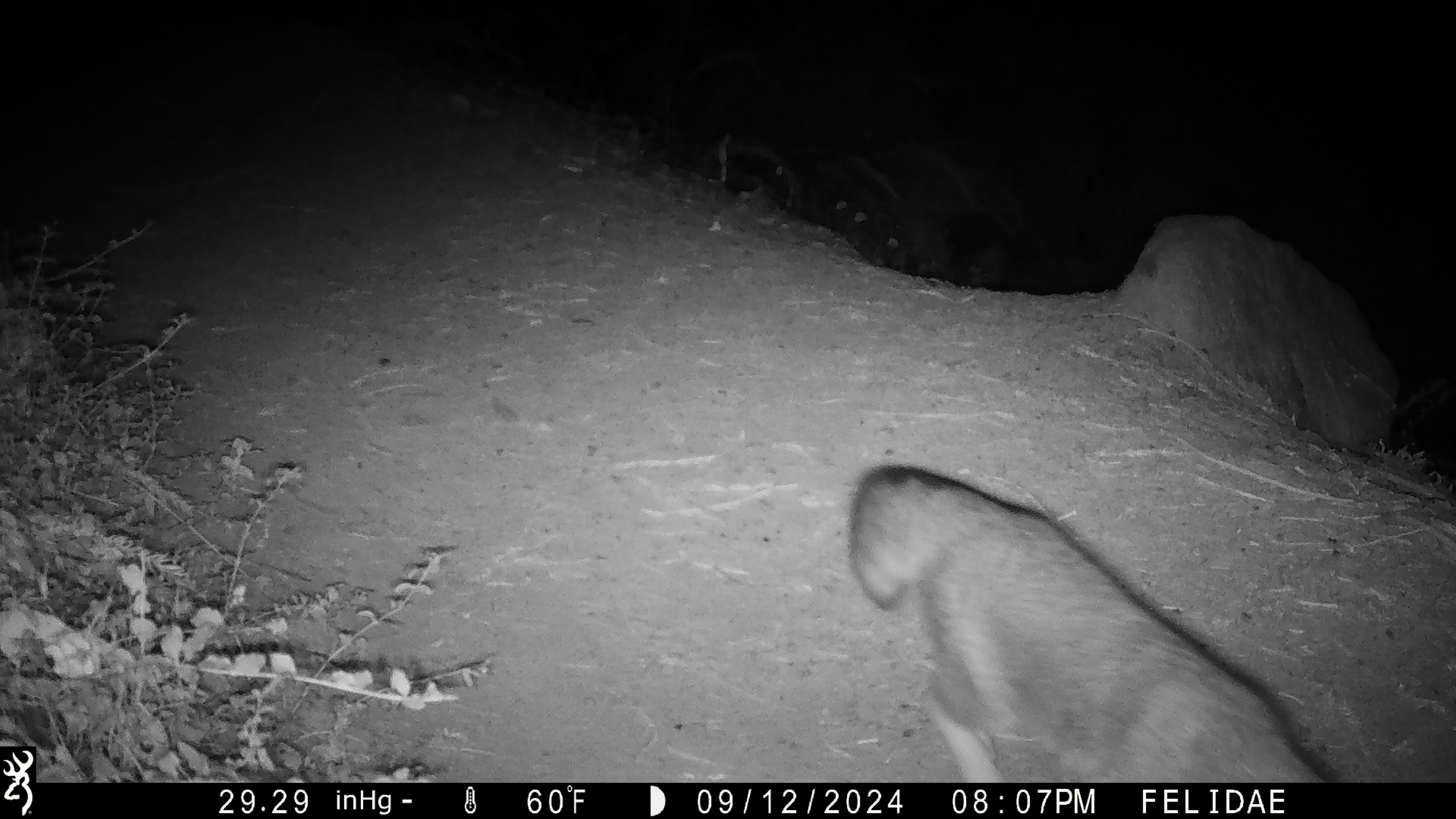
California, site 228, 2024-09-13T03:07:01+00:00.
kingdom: Animalia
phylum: Chordata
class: Mammalia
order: Carnivora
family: Canidae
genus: Urocyon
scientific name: Urocyon cinereoargenteus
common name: gray fox